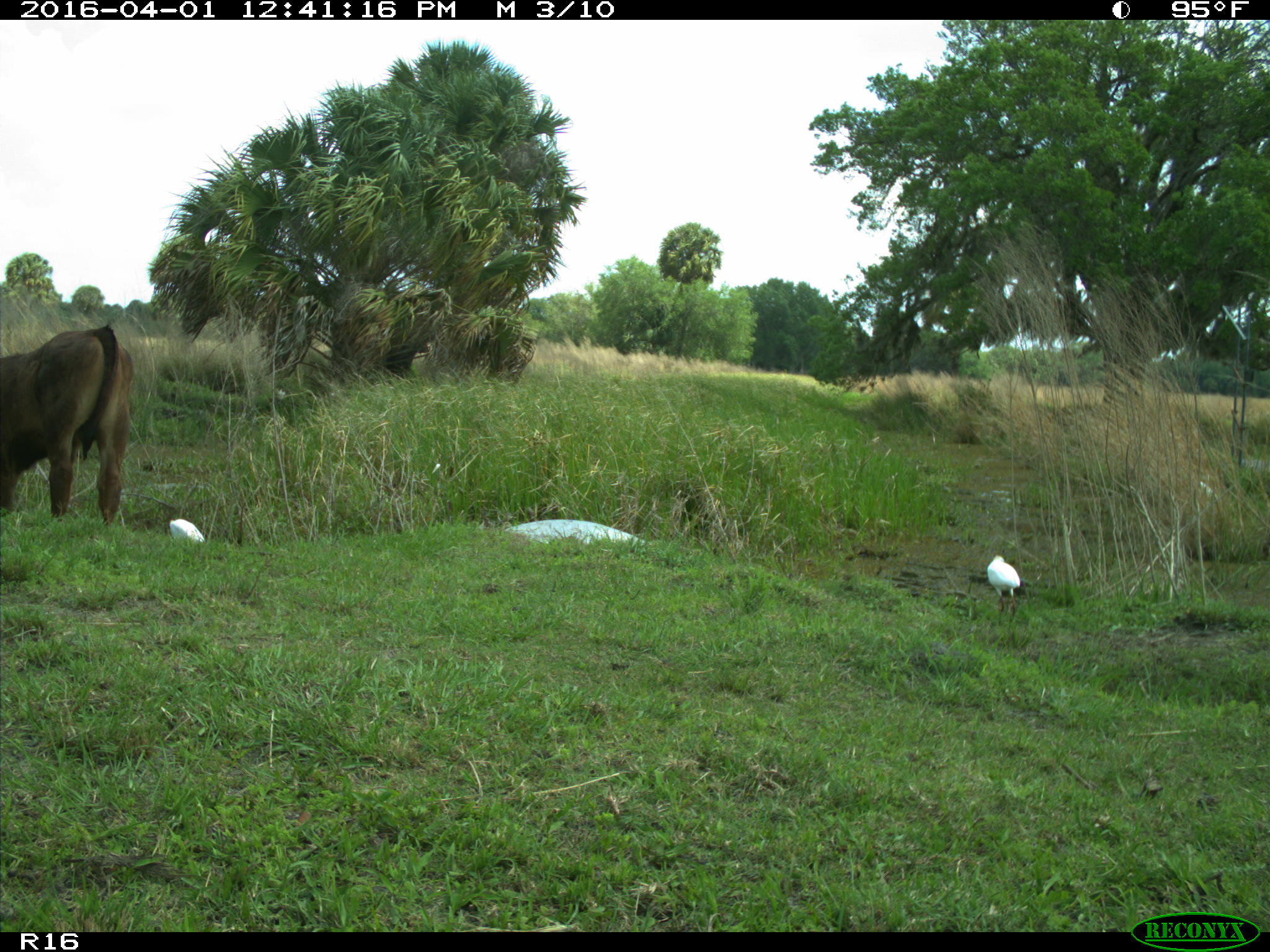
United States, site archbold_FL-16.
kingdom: Animalia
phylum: Chordata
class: Mammalia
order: Artiodactyla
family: Bovidae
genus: Bos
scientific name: Bos taurus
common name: domestic cow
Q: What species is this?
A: Bos taurus (domestic cow).